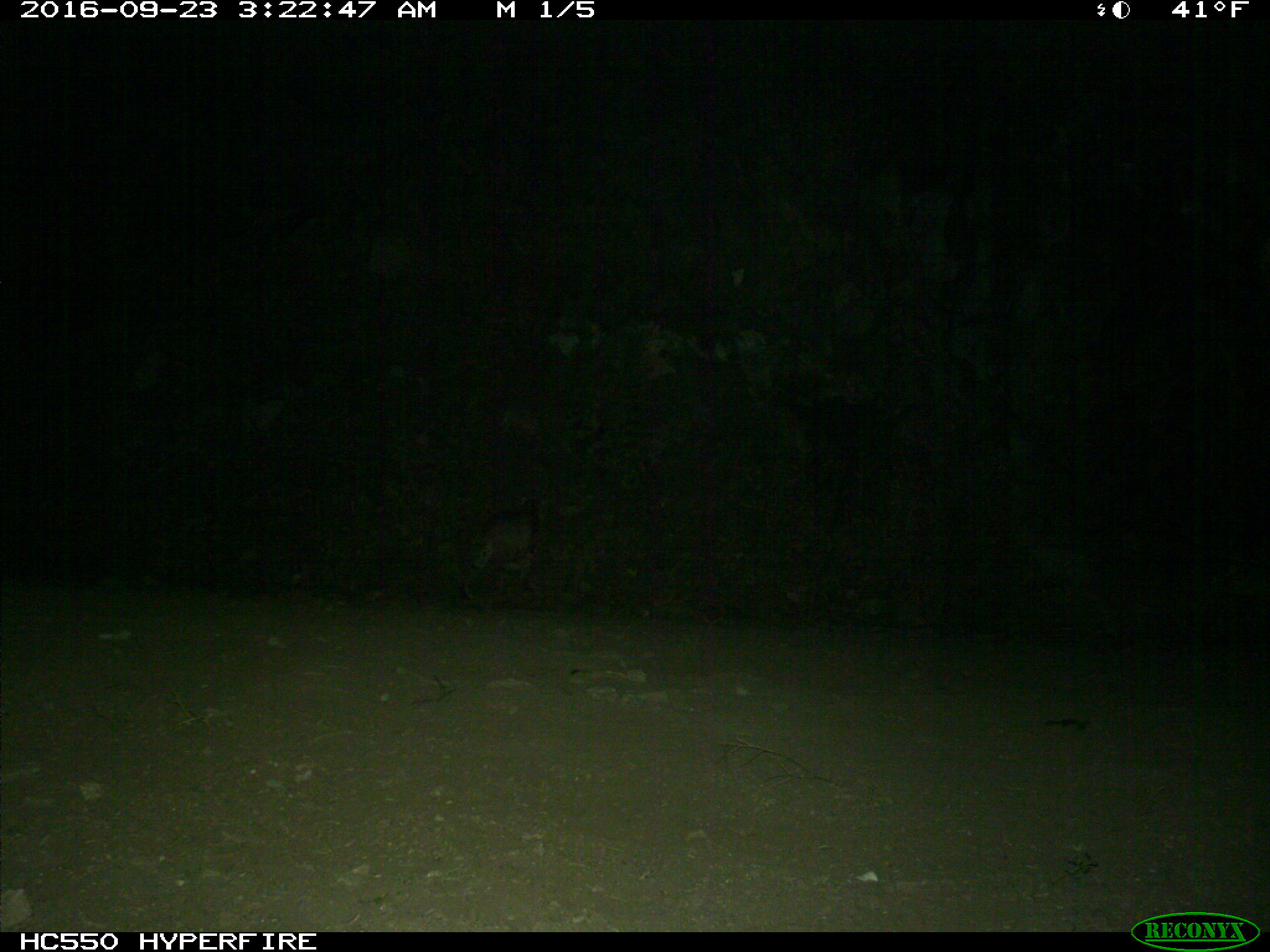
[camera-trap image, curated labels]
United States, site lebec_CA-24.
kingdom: Animalia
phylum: Chordata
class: Mammalia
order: Carnivora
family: Felidae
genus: Lynx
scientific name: Lynx rufus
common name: bobcat